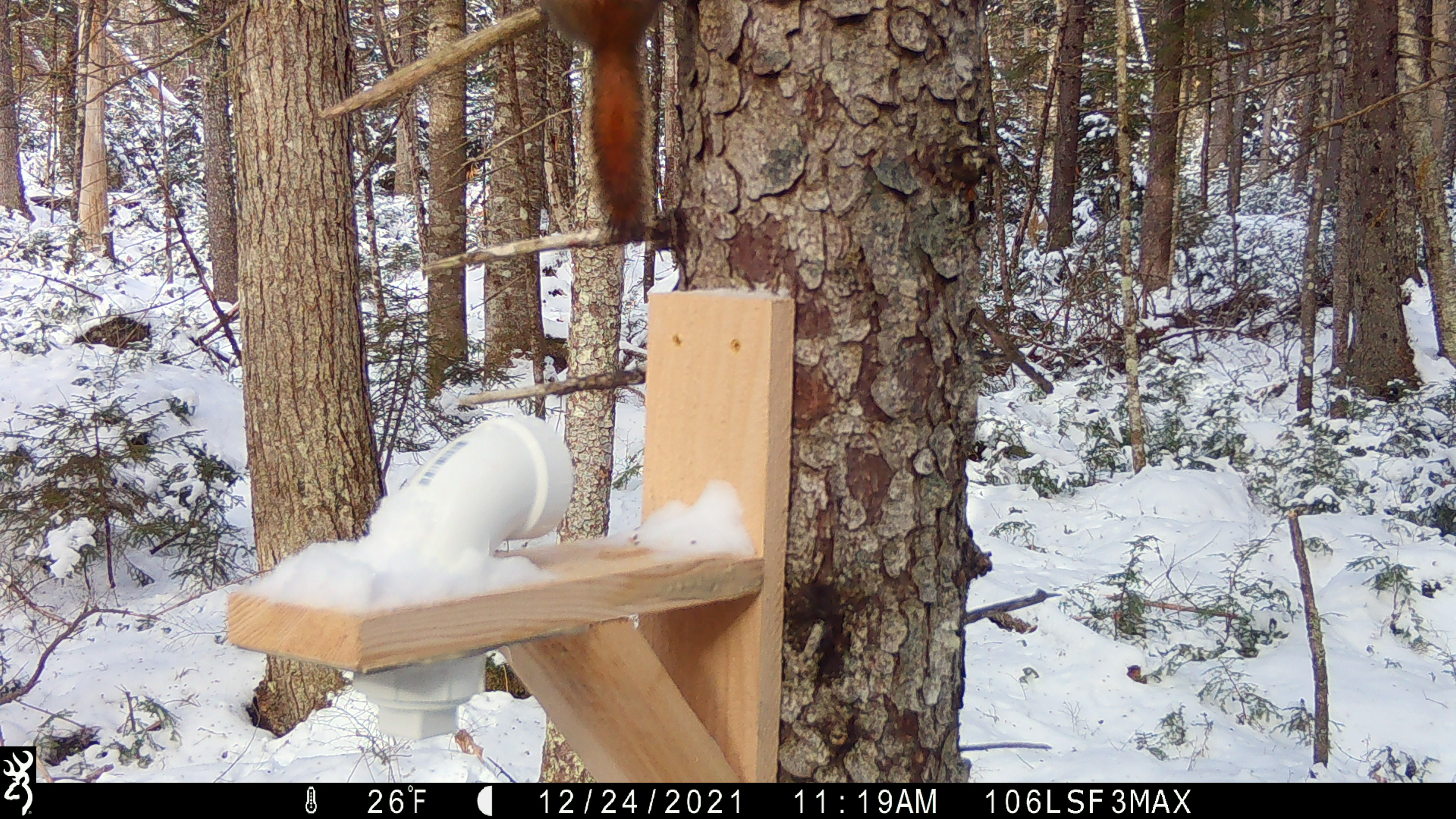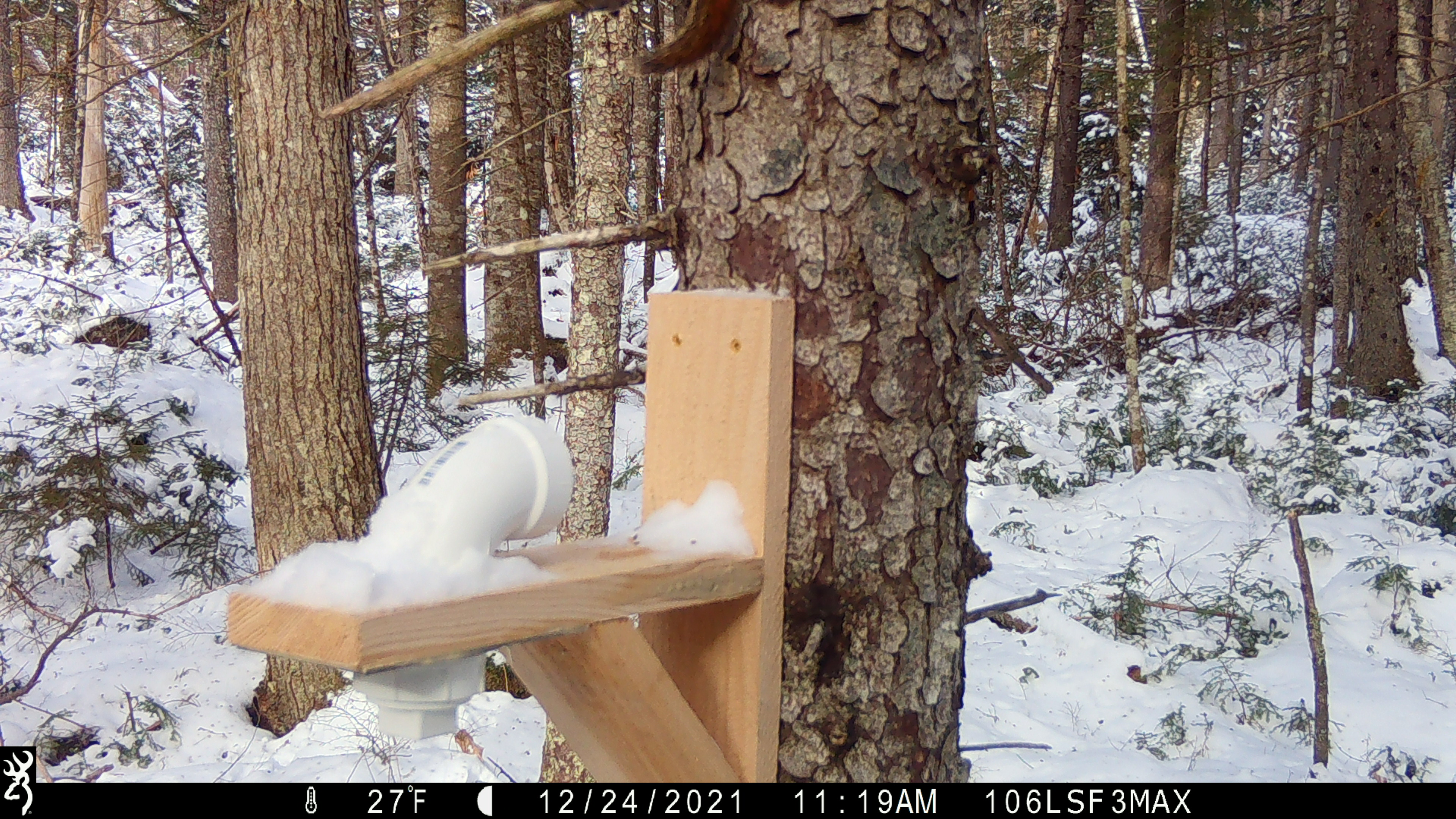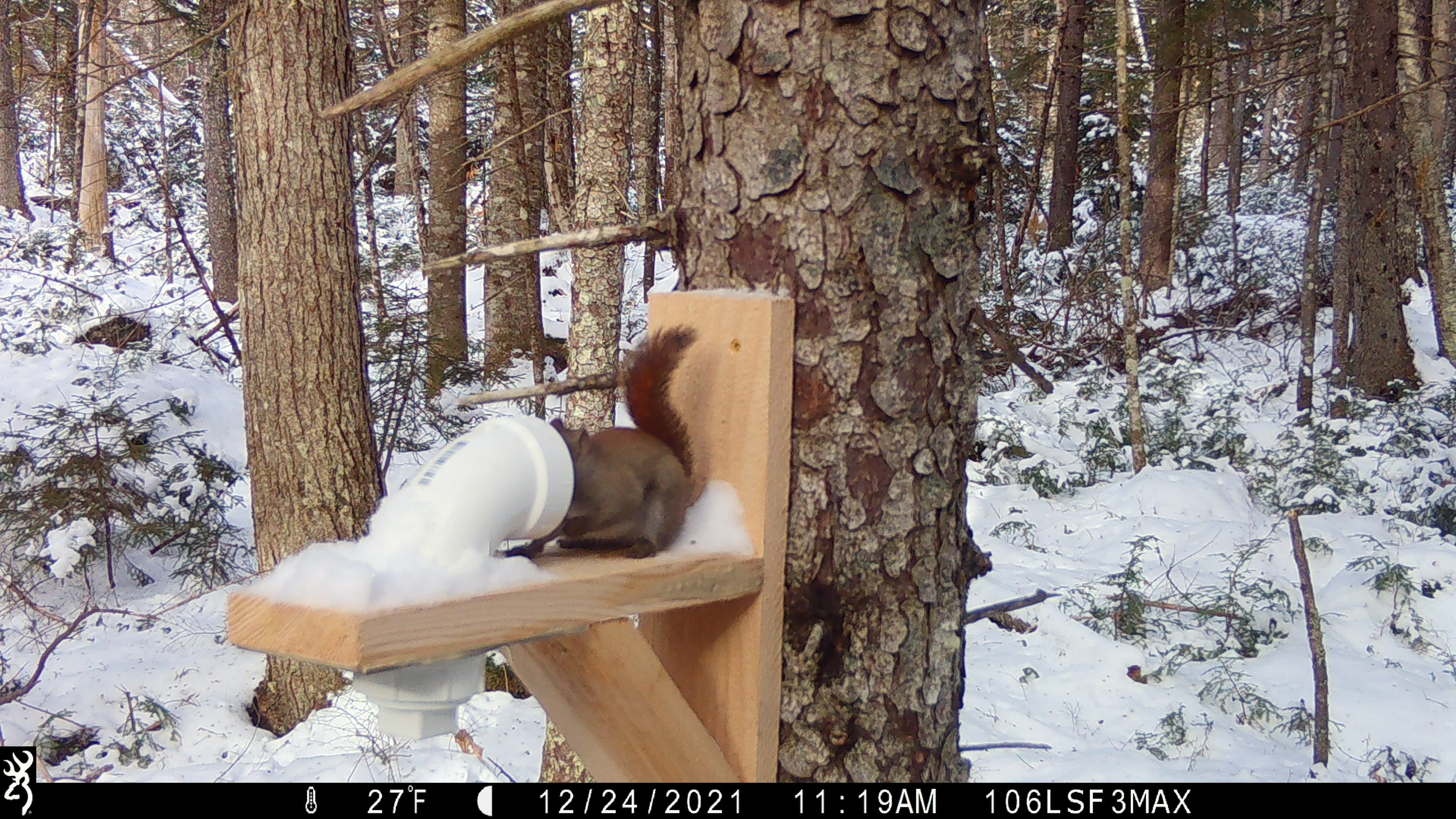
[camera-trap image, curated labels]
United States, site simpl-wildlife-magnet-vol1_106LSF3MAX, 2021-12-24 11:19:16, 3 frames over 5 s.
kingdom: Animalia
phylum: Chordata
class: Mammalia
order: Rodentia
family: Sciuridae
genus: Tamiasciurus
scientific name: Tamiasciurus hudsonicus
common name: red squirrel